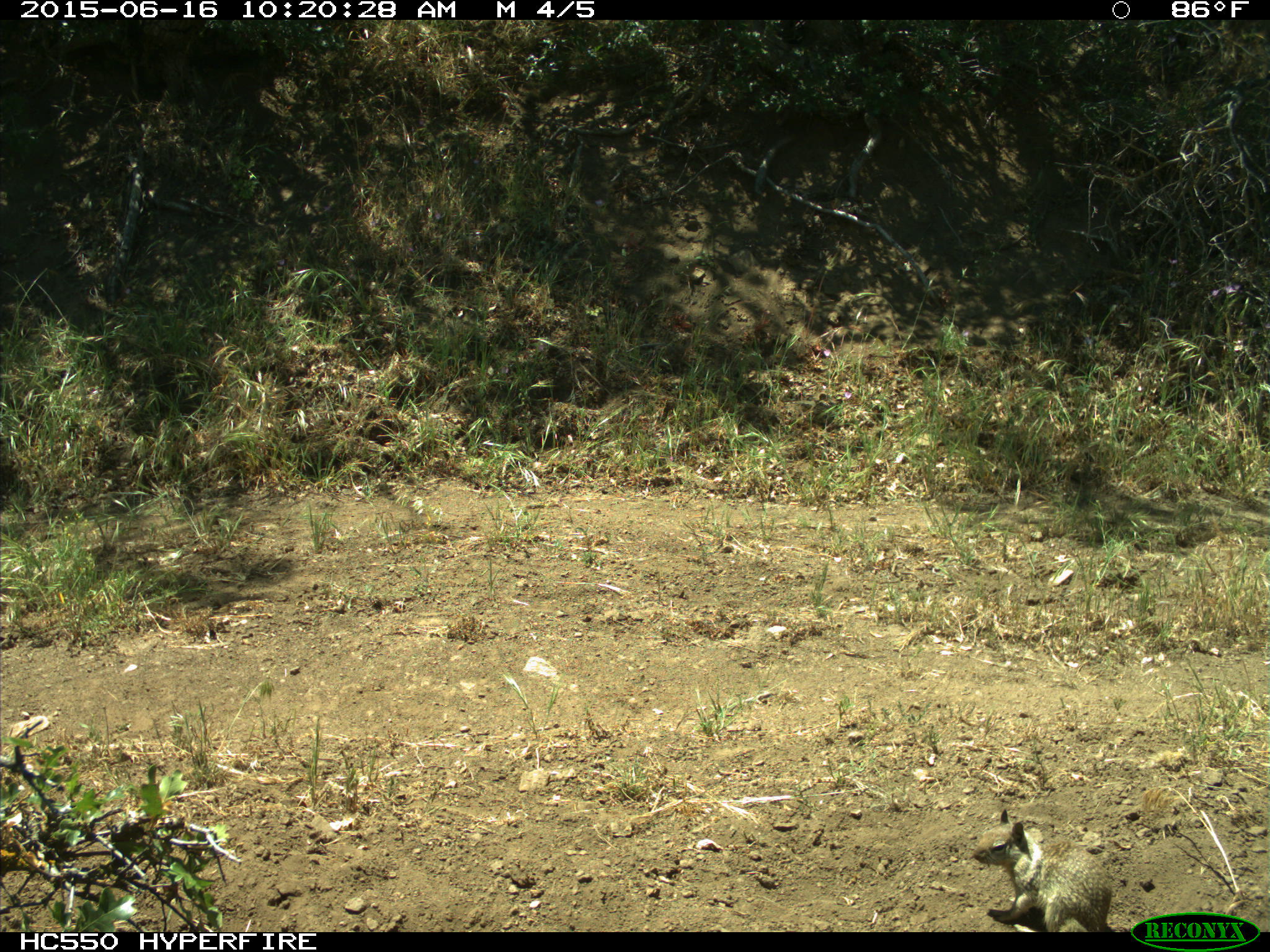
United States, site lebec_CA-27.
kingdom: Animalia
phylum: Chordata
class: Mammalia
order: Rodentia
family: Sciuridae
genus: Otospermophilus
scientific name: Otospermophilus beecheyi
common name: california ground squirrel